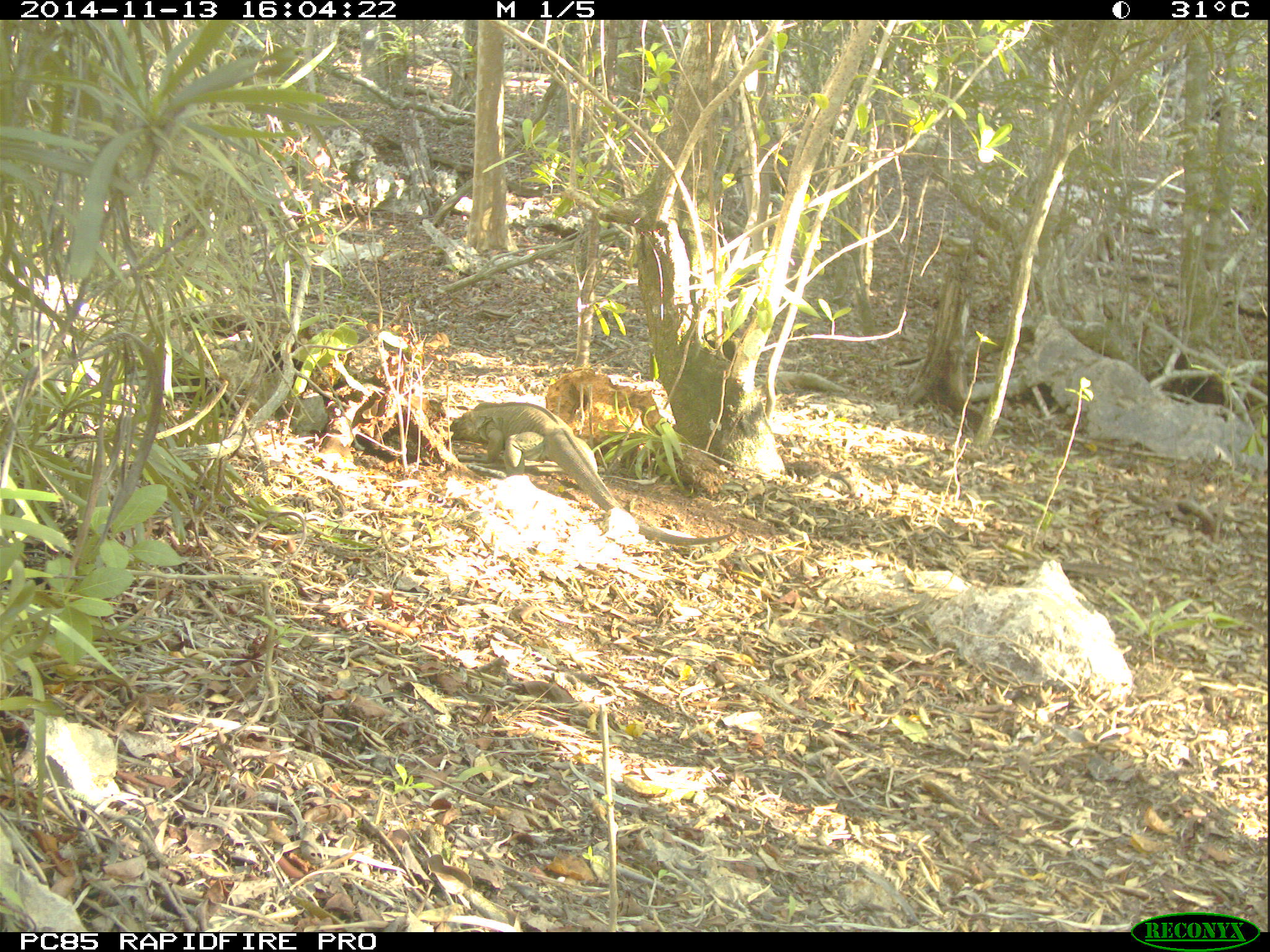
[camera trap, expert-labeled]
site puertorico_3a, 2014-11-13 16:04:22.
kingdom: Animalia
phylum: Chordata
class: Reptilia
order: Squamata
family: Iguanidae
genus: Iguana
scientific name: Iguana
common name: typical iguanas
Iguana (typical iguanas).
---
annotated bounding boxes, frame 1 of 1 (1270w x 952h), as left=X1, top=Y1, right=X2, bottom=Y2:
iguana: left=445, top=394, right=729, bottom=547